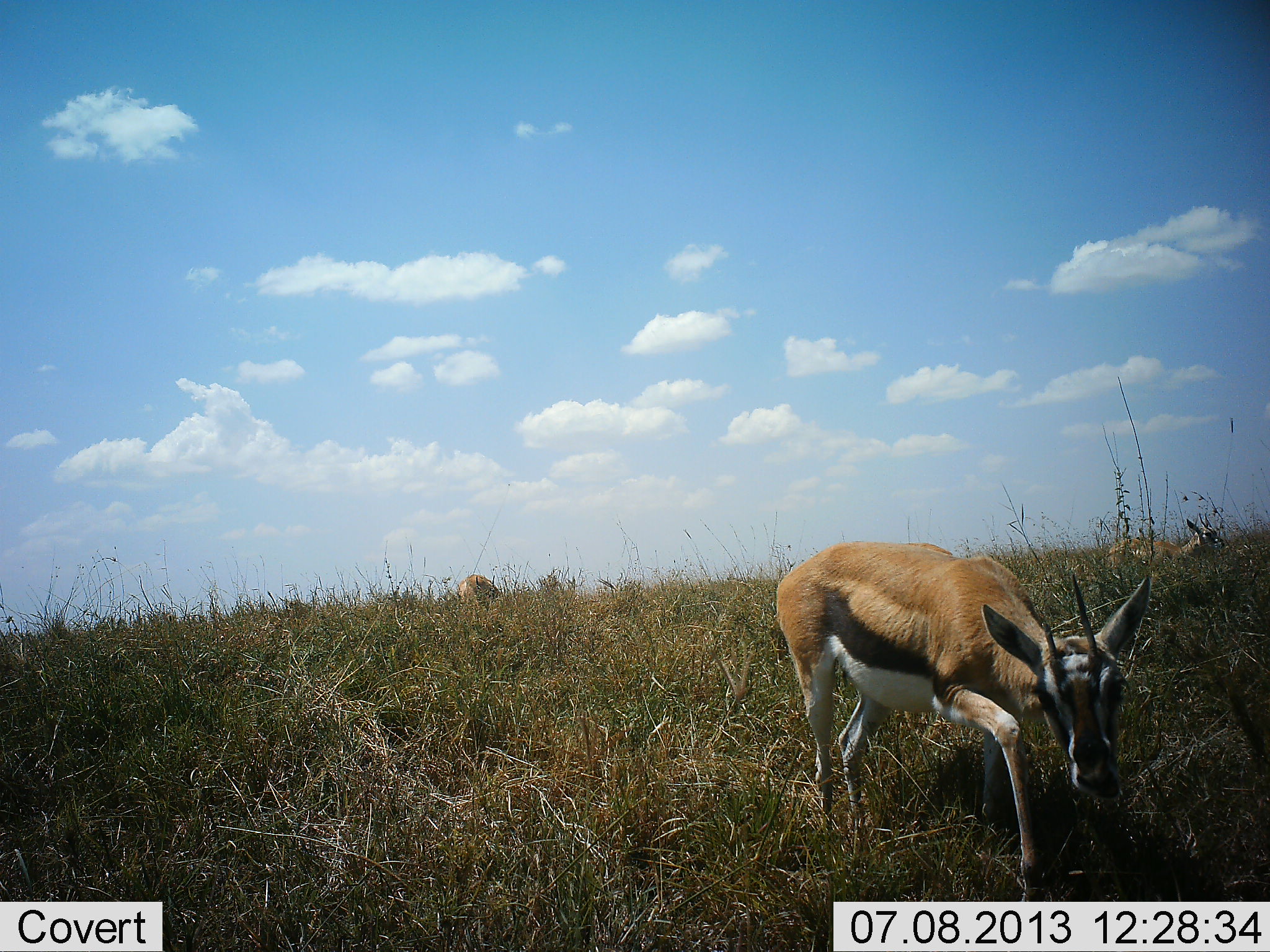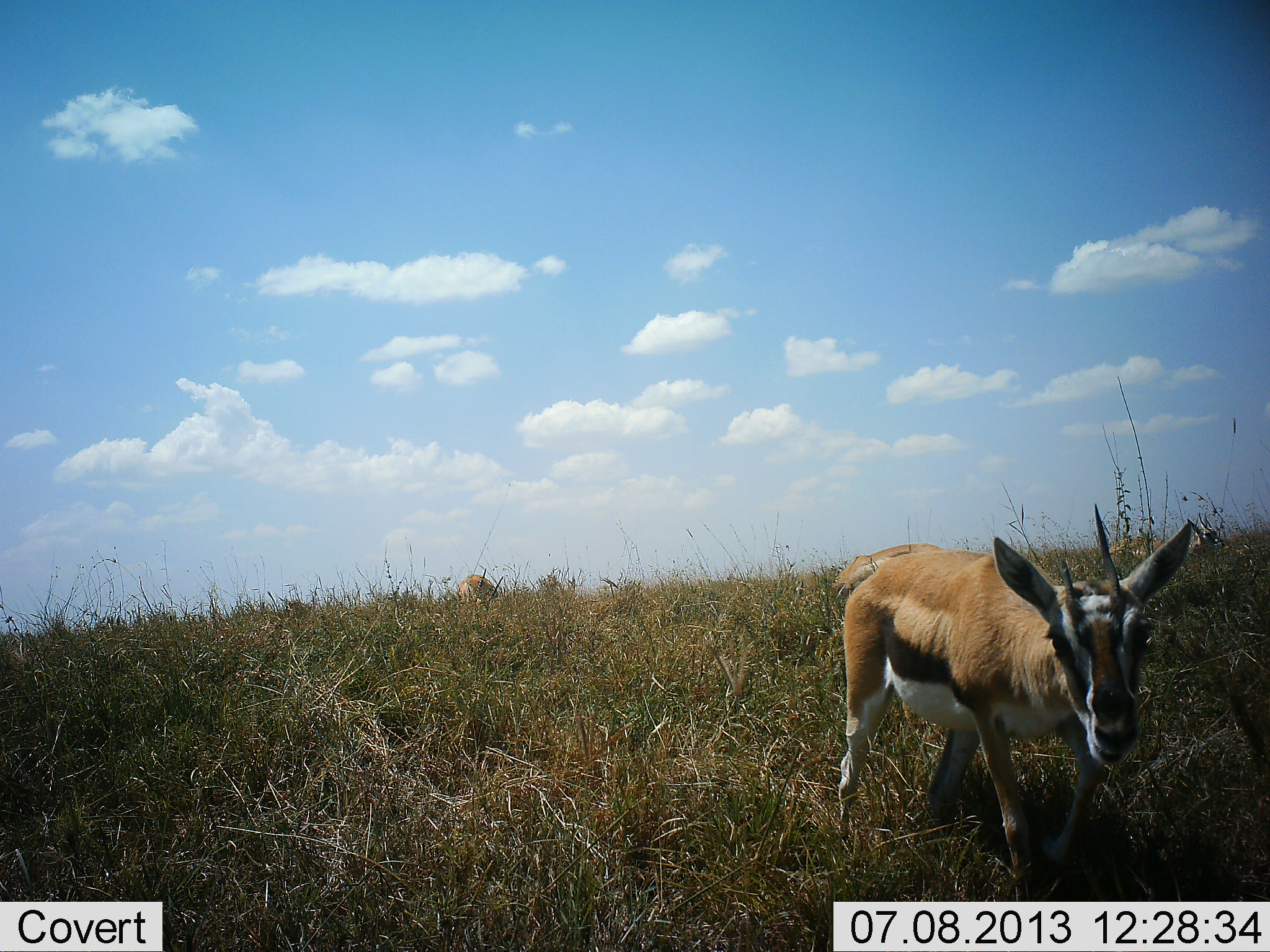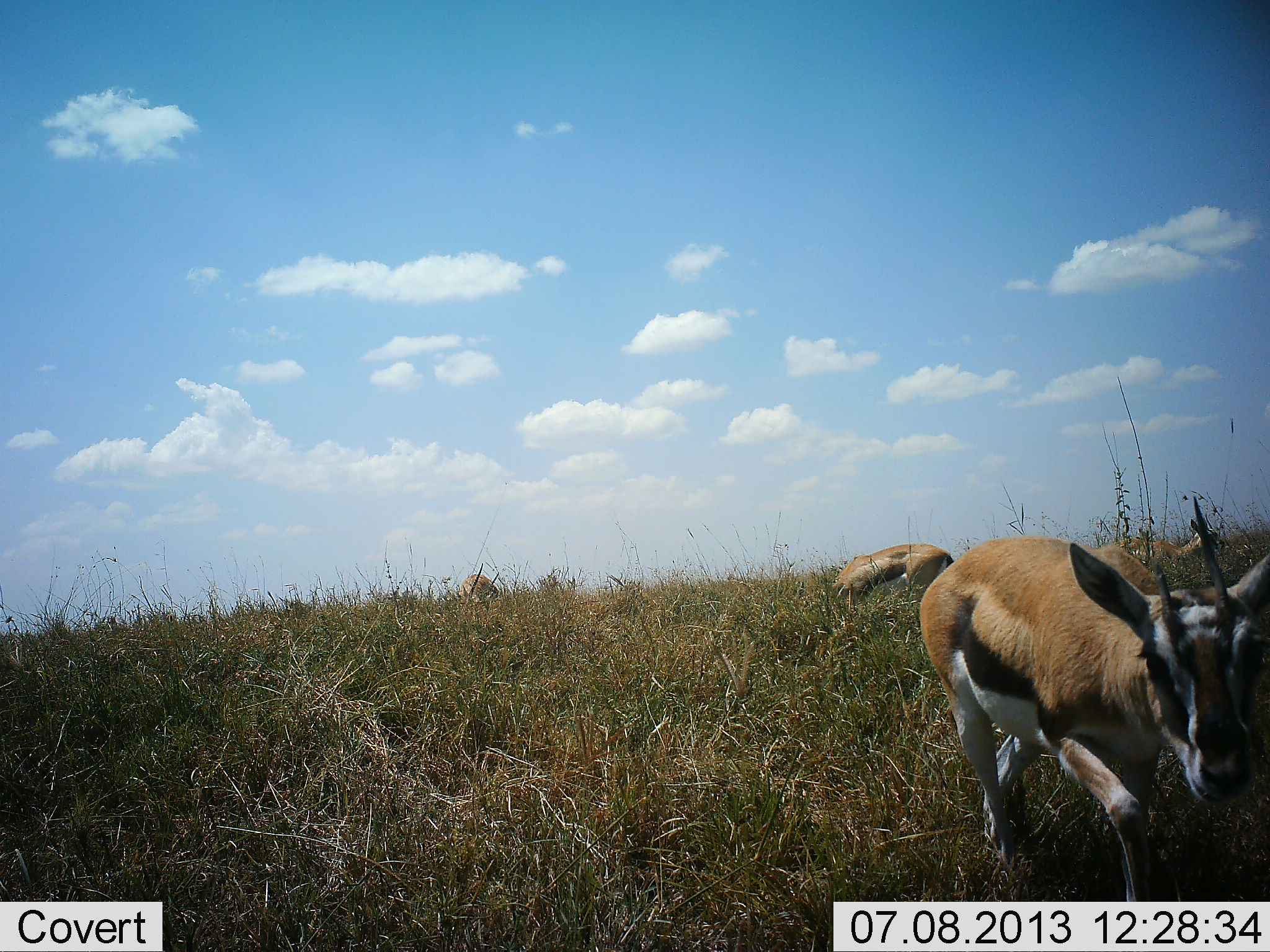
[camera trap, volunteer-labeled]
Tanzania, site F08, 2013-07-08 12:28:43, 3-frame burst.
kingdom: Animalia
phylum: Chordata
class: Mammalia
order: Artiodactyla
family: Bovidae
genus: Eudorcas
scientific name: Eudorcas thomsonii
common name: thomson's gazelle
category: gazellethomsons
Gazellethomsons (thomson's gazelle) (Eudorcas thomsonii), count 3. Behavior (volunteer vote fractions): standing 20%, resting 0%, moving 70%, interacting 10%. Young present (vote fraction): 0%. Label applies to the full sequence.